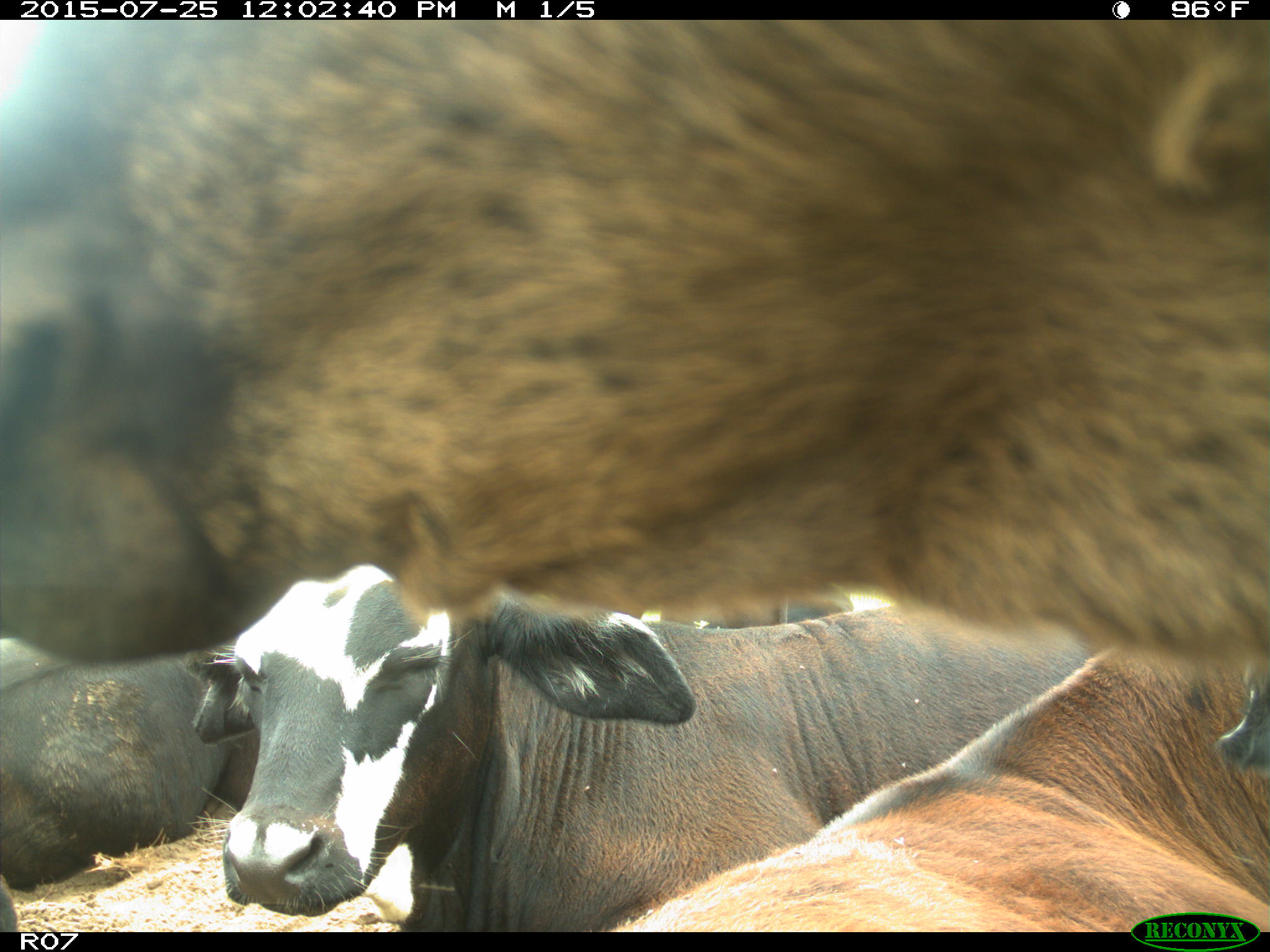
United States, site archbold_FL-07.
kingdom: Animalia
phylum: Chordata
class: Mammalia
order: Artiodactyla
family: Bovidae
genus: Bos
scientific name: Bos taurus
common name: domestic cow